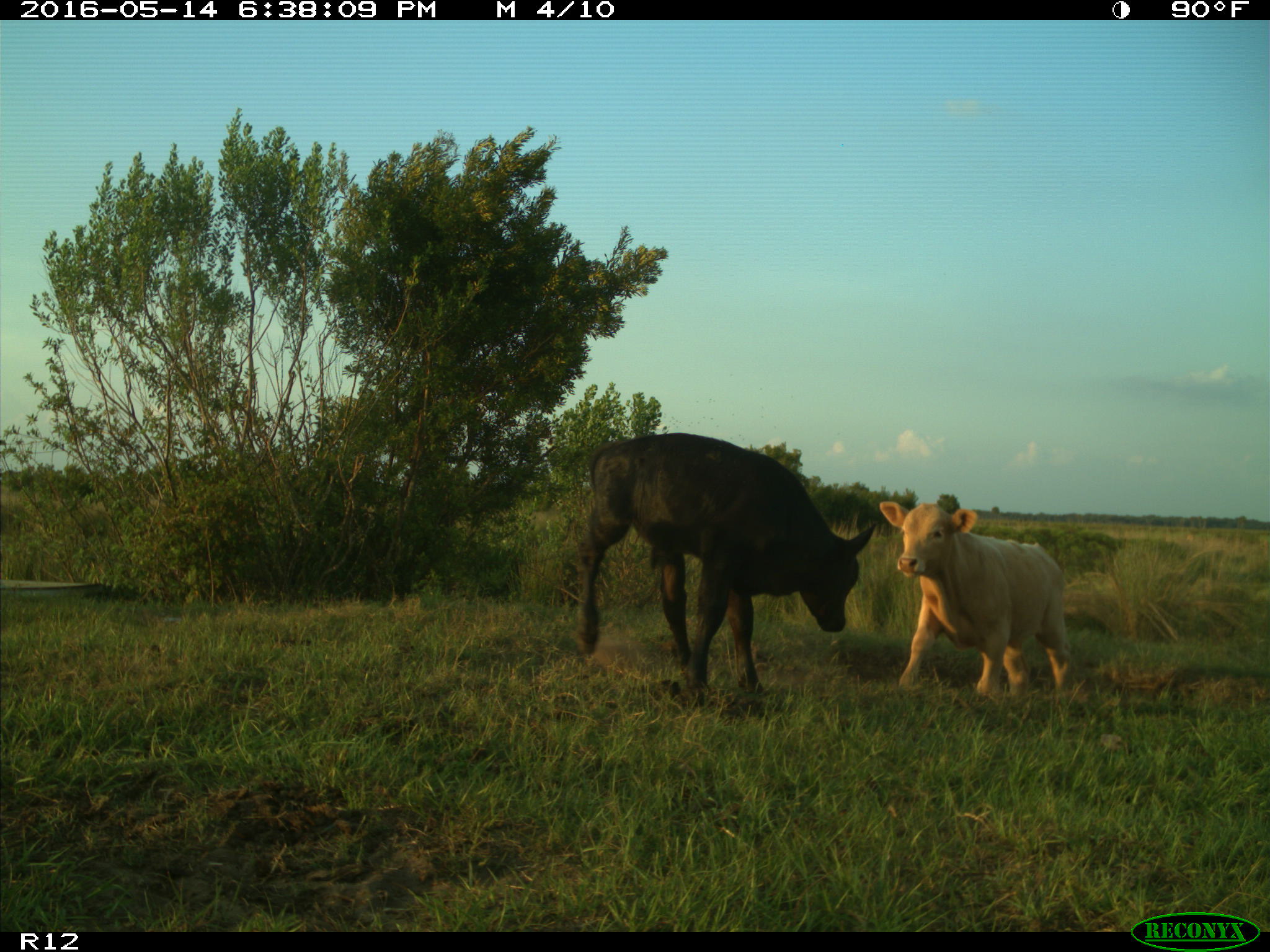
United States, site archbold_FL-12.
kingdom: Animalia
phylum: Chordata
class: Mammalia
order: Artiodactyla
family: Bovidae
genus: Bos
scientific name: Bos taurus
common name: domestic cow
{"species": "Bos taurus (domestic cow)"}